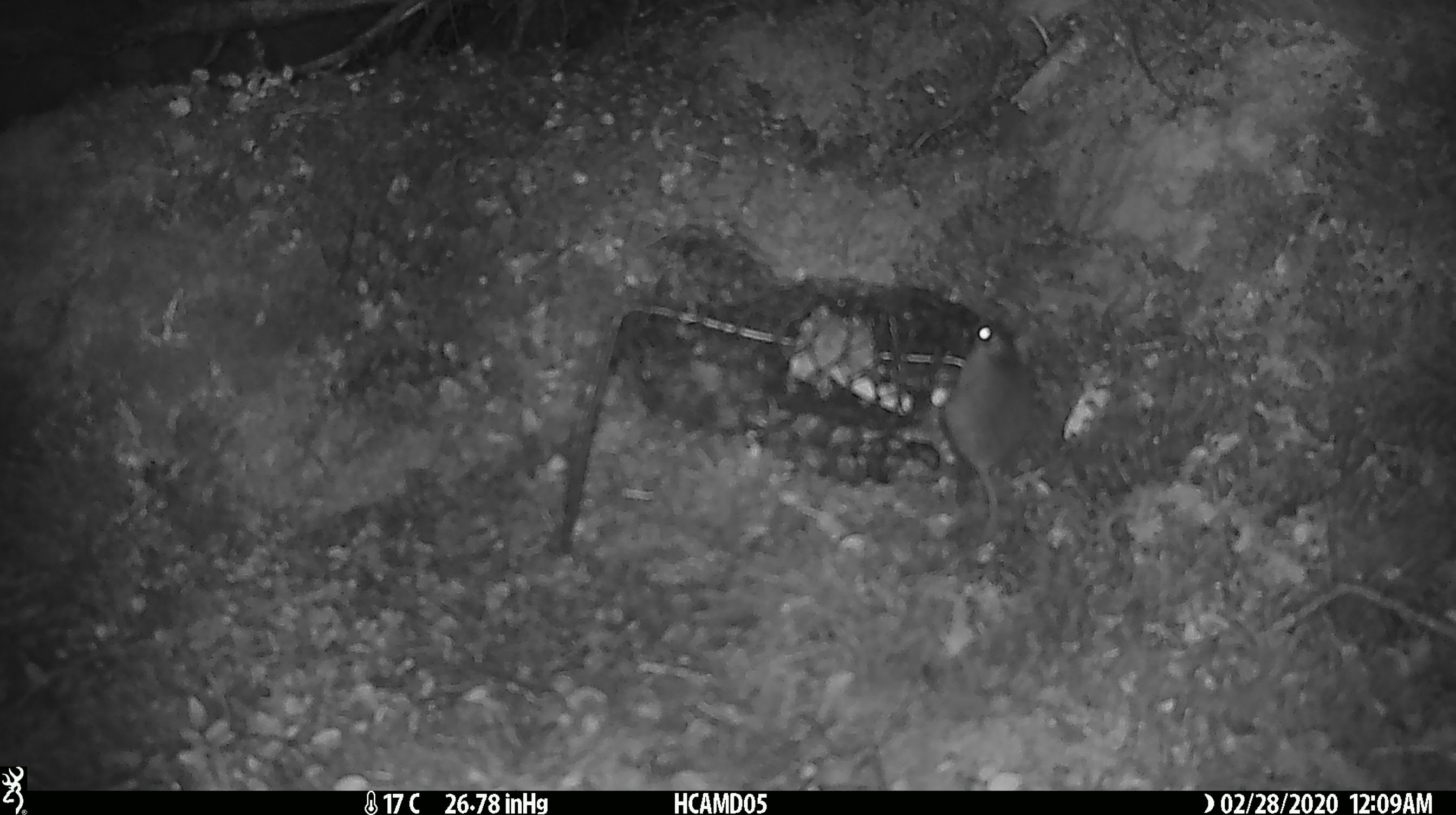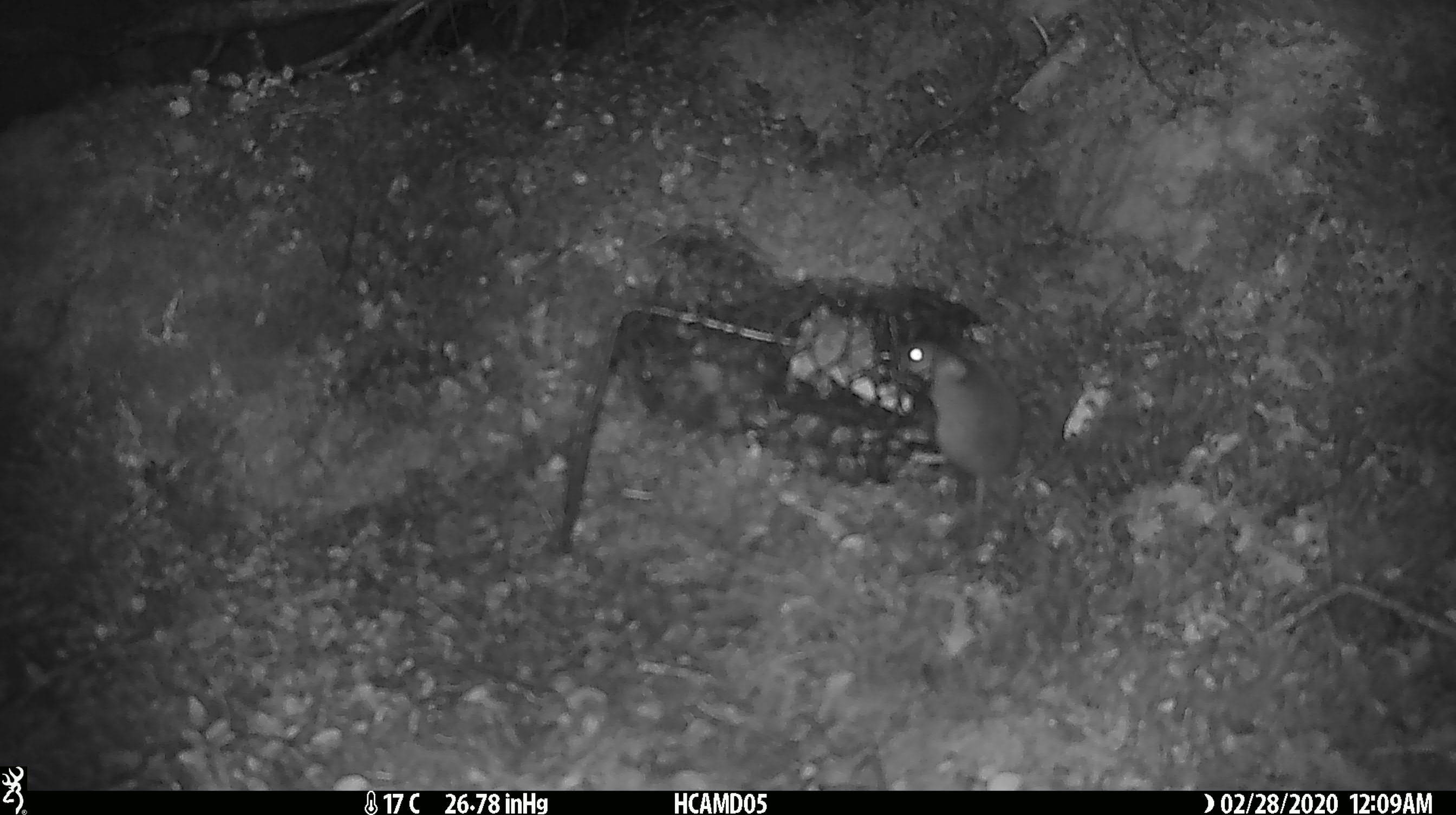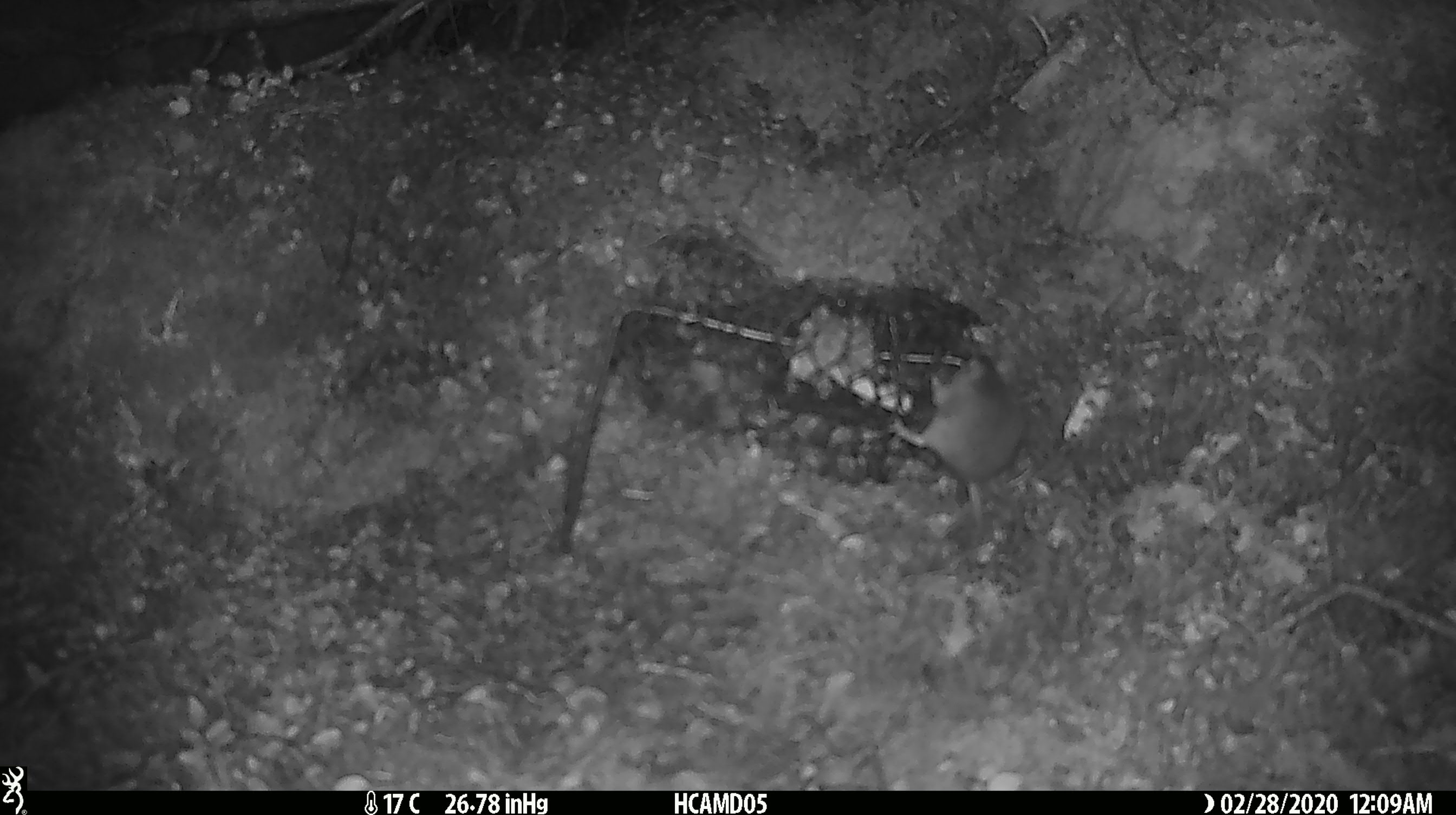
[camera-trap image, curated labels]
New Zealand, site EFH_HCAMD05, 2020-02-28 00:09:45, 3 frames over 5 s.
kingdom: Animalia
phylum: Chordata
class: Mammalia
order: Rodentia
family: Muridae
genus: Mus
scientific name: Mus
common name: mouse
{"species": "mouse (Mus)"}